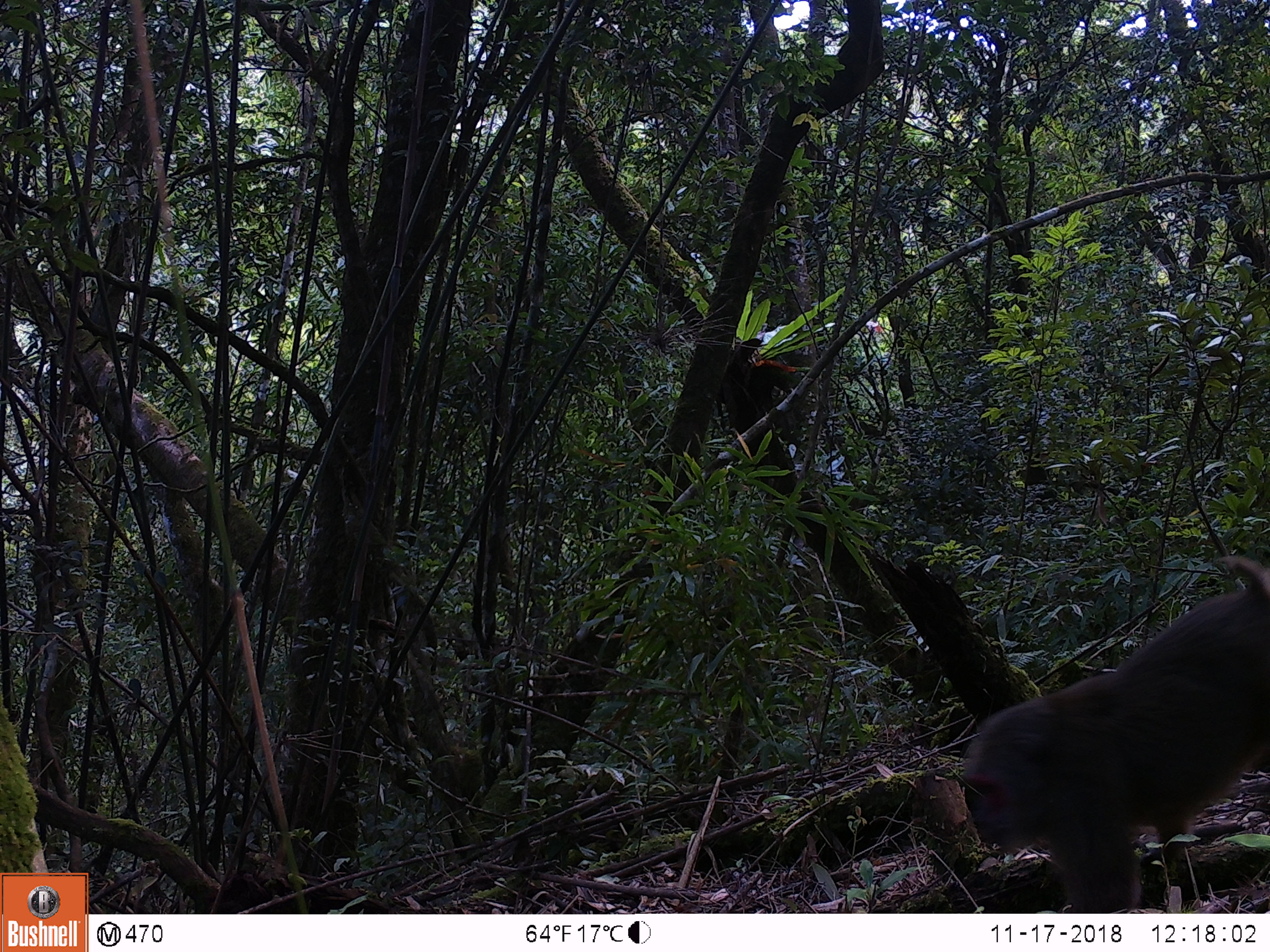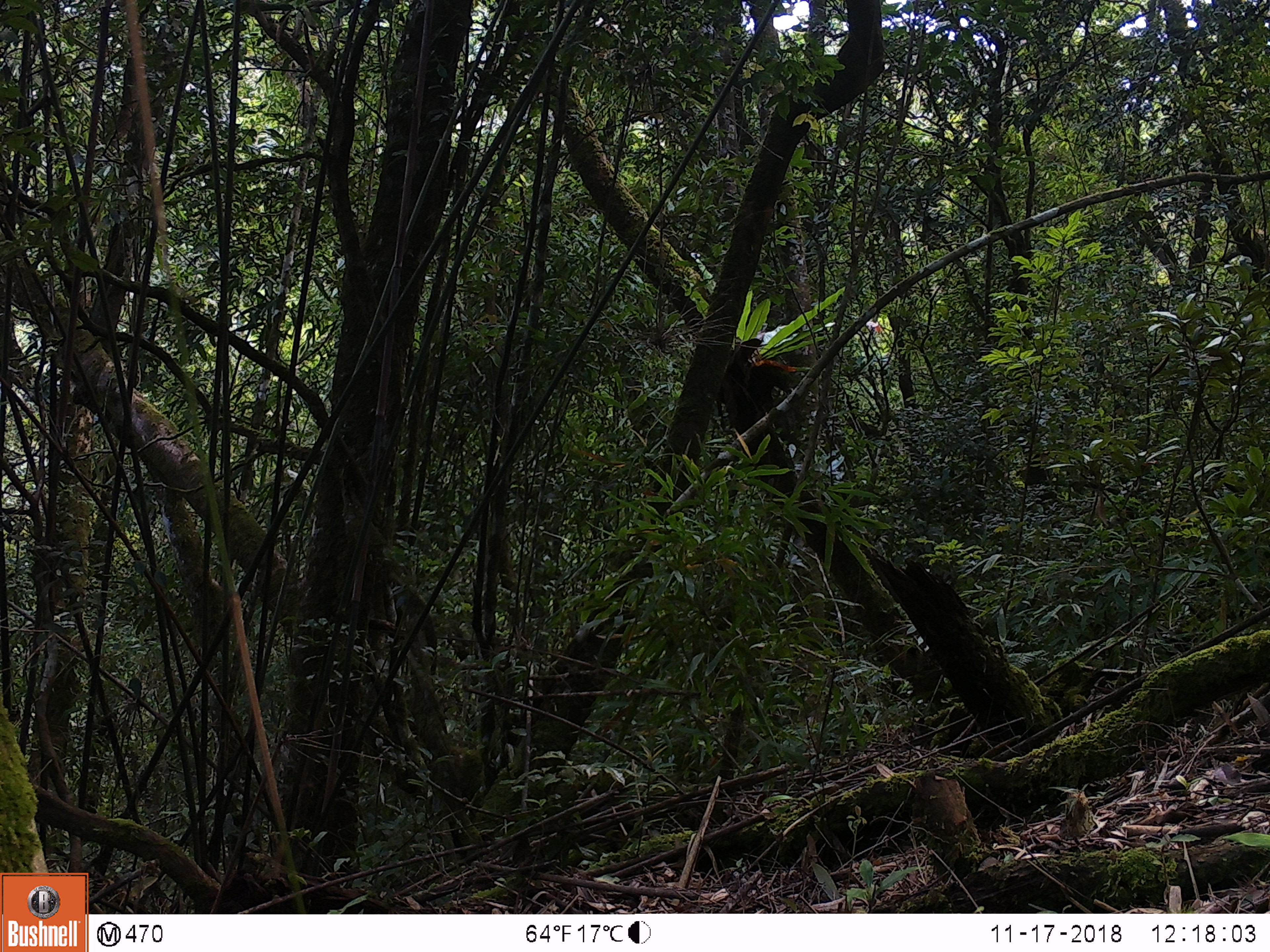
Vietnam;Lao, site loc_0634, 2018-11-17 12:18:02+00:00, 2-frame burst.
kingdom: Animalia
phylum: Chordata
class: Mammalia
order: Primates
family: Cercopithecidae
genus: Macaca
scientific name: Macaca arctoides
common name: stump-tailed macaque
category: stump tailed macaque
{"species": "stump tailed macaque (stump-tailed macaque) (Macaca arctoides)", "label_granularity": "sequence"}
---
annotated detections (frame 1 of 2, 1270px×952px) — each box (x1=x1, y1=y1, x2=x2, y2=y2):
stump tailed macaque: (x1=962, y1=555, x2=1270, y2=913)